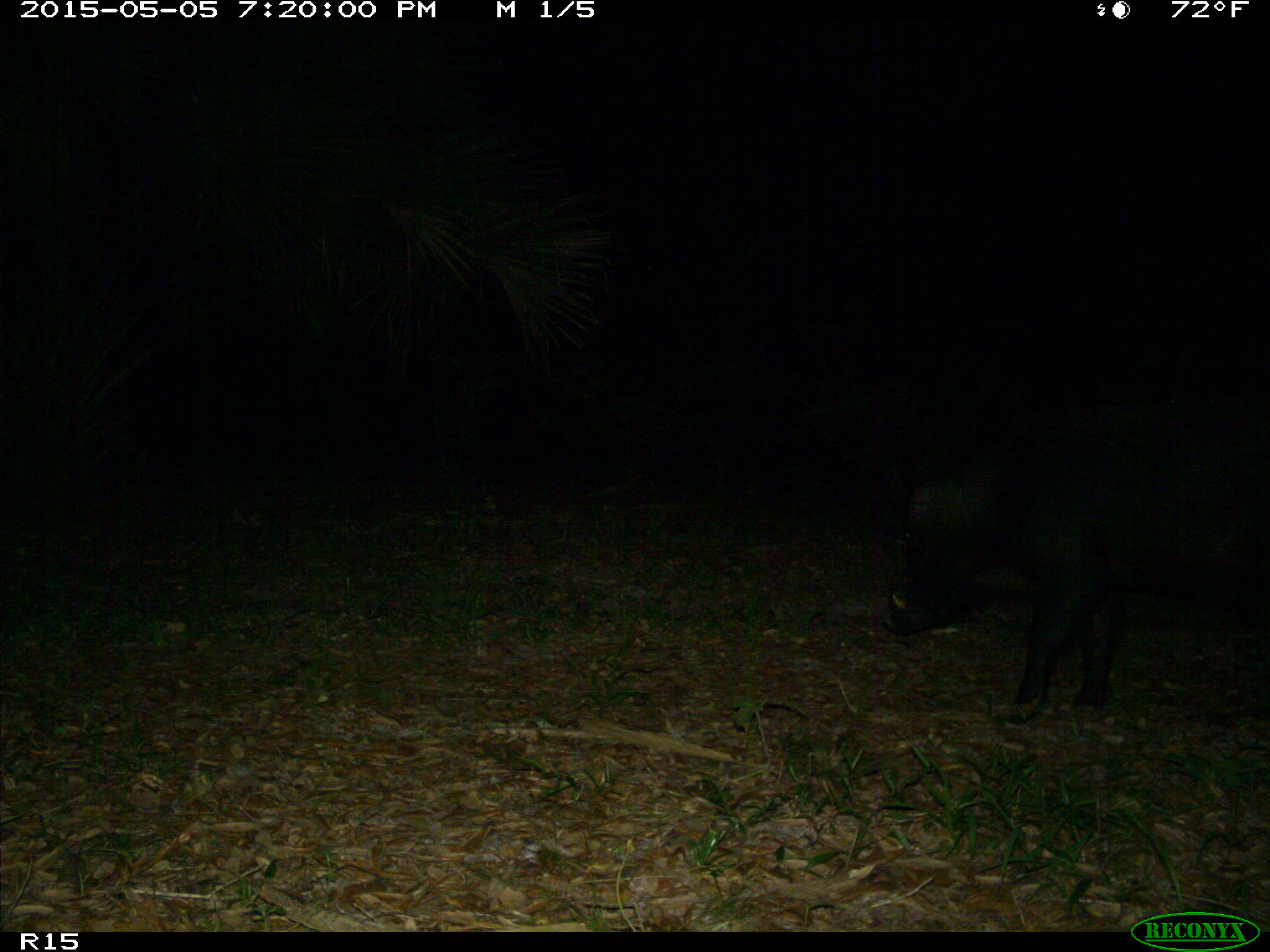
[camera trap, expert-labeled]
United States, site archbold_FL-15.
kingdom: Animalia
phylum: Chordata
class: Mammalia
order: Artiodactyla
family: Suidae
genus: Sus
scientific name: Sus scrofa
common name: wild boar